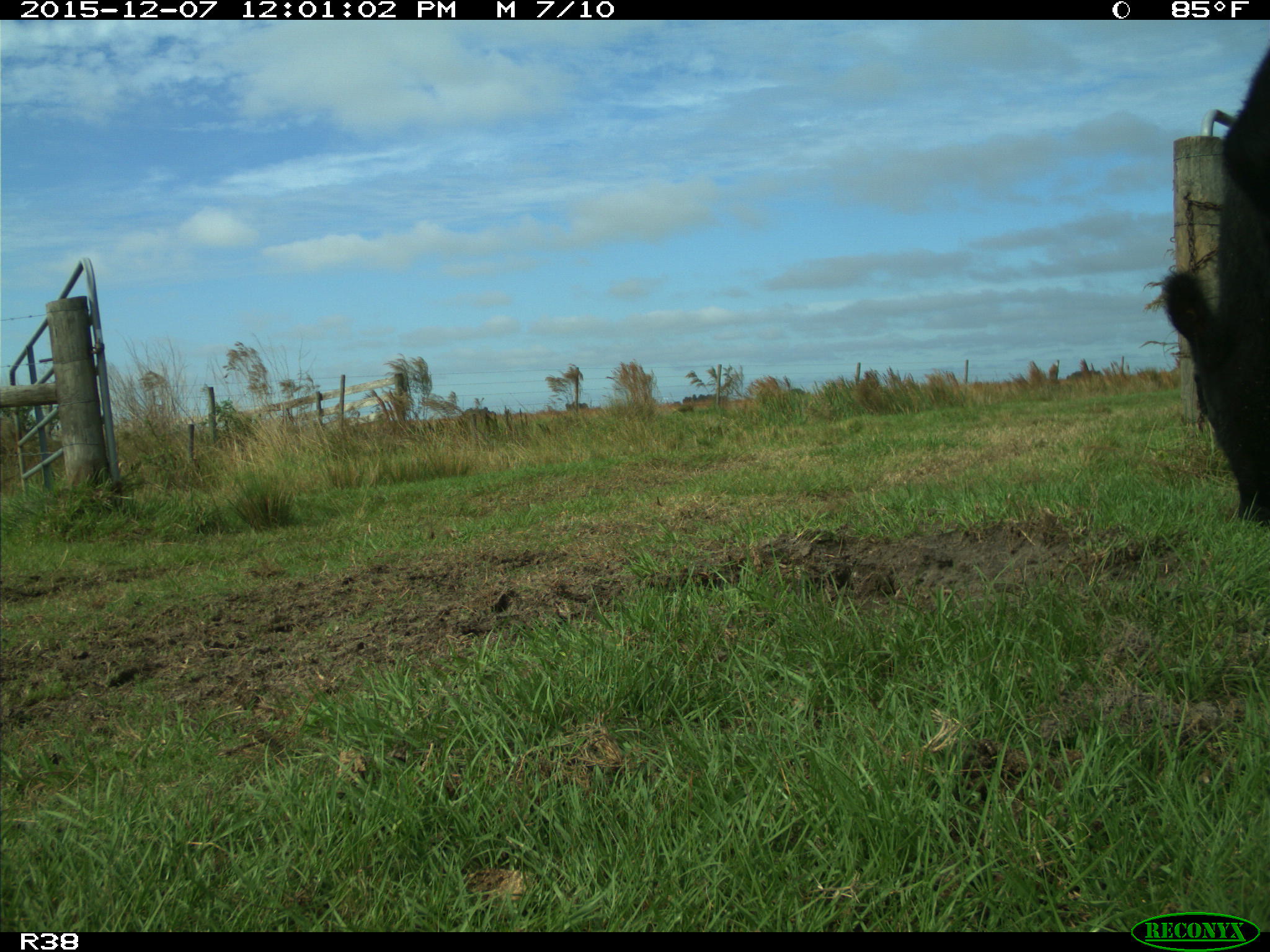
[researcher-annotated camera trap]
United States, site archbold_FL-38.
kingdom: Animalia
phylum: Chordata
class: Mammalia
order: Artiodactyla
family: Bovidae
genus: Bos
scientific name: Bos taurus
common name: domestic cow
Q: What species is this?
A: Bos taurus (domestic cow).